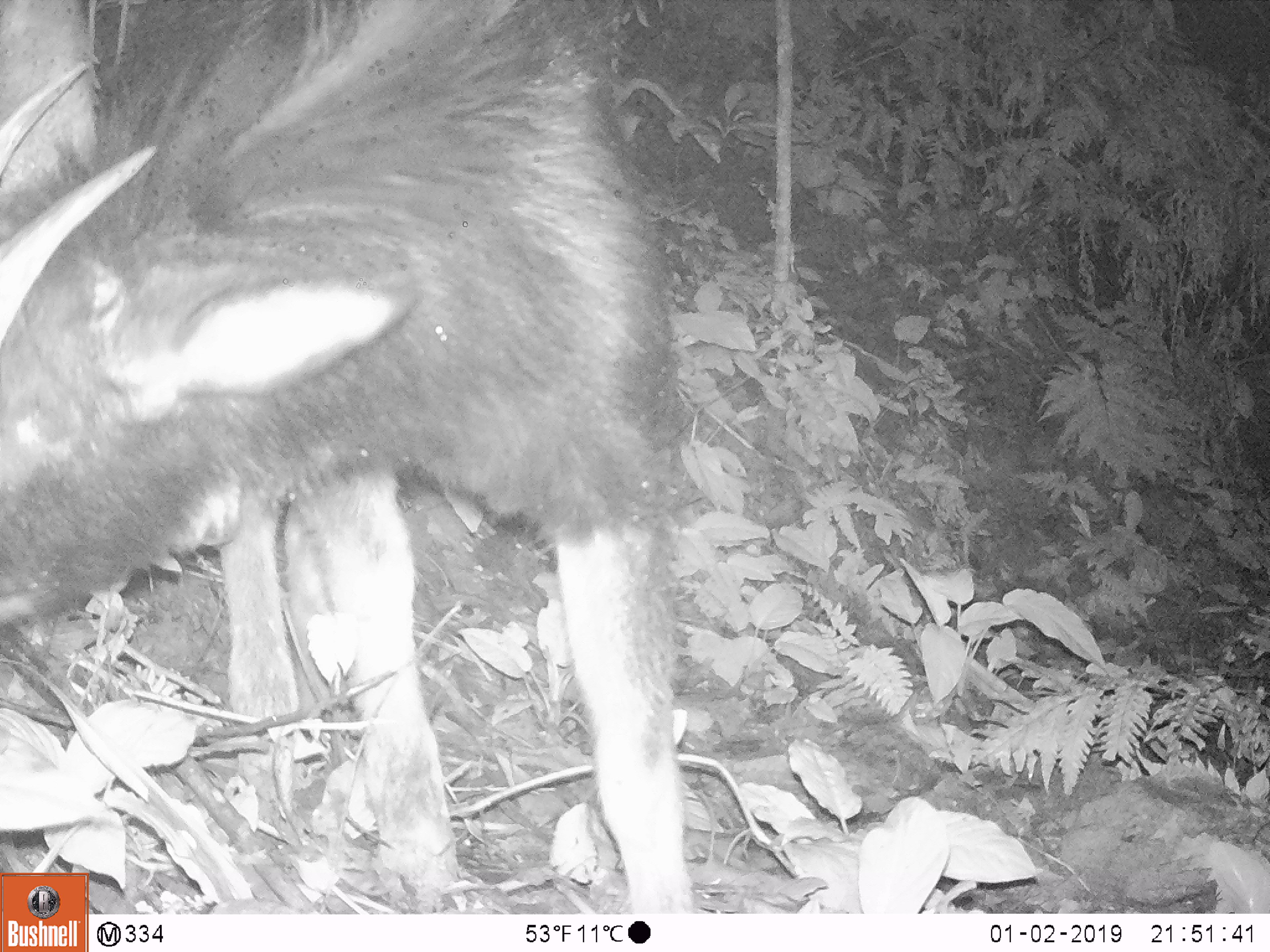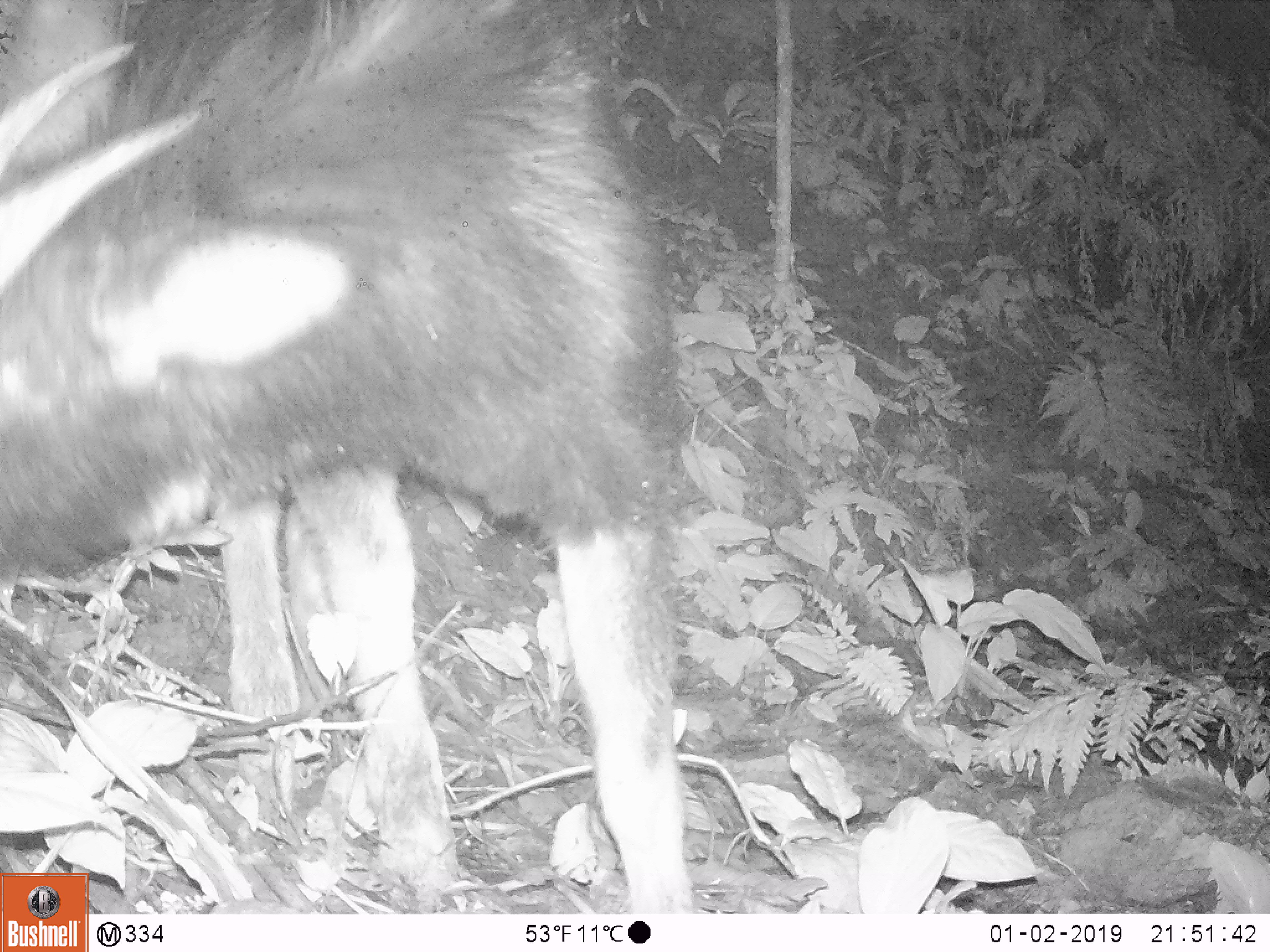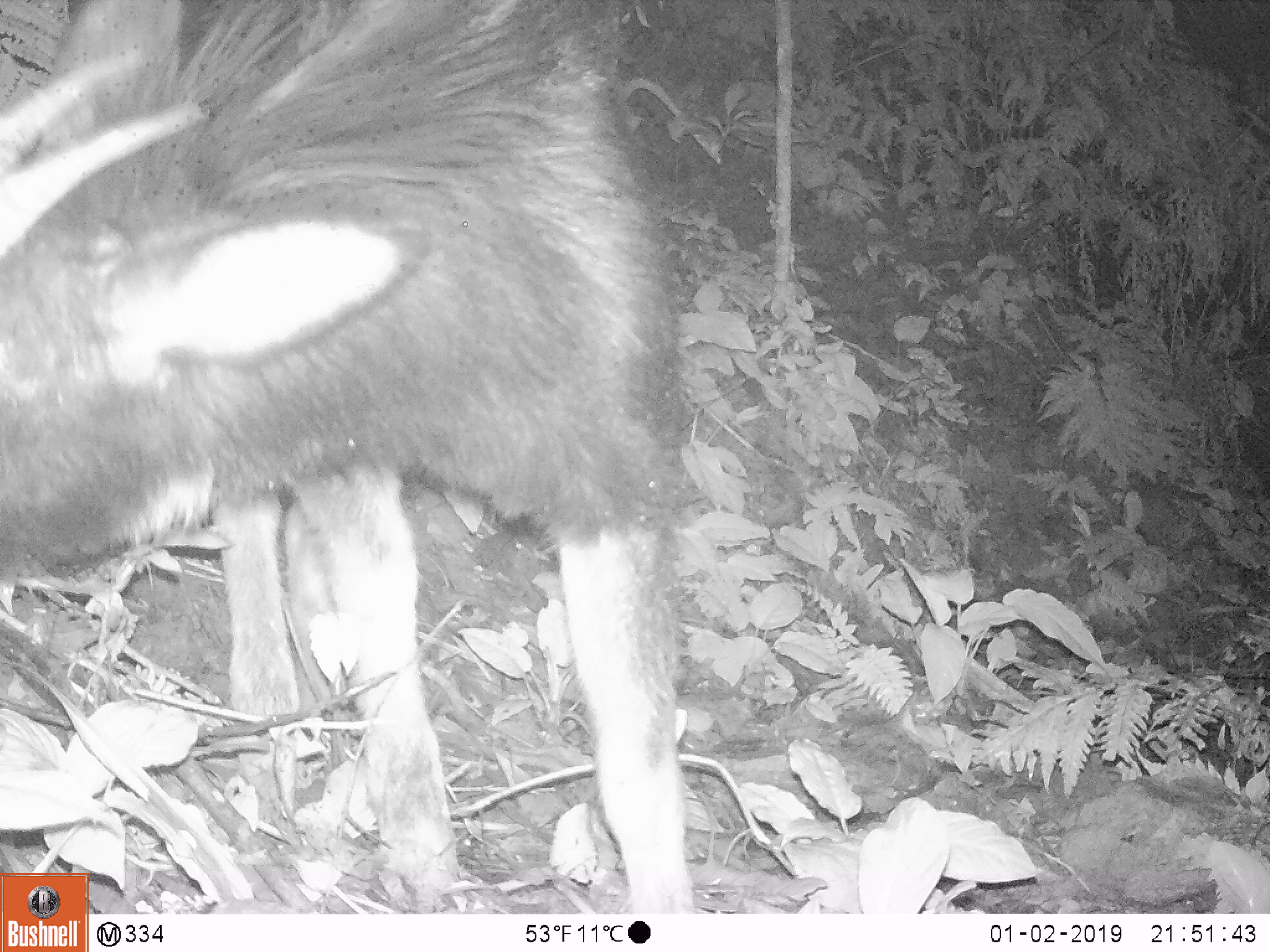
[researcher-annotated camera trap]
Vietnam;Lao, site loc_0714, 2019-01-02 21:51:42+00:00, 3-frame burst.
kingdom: Animalia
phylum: Chordata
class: Mammalia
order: Artiodactyla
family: Bovidae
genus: Capricornis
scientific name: Capricornis sumatraensis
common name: chinese serow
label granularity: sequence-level